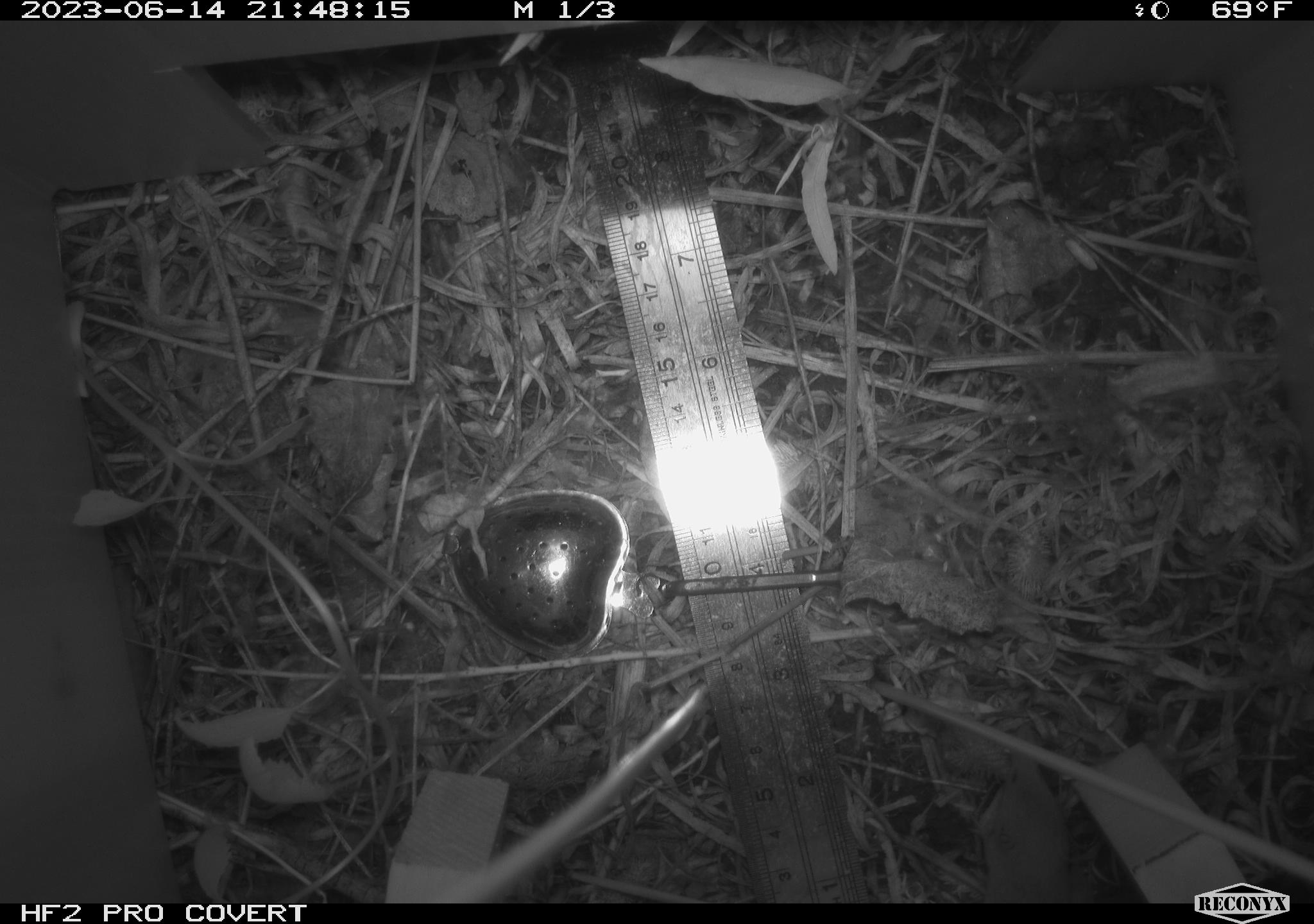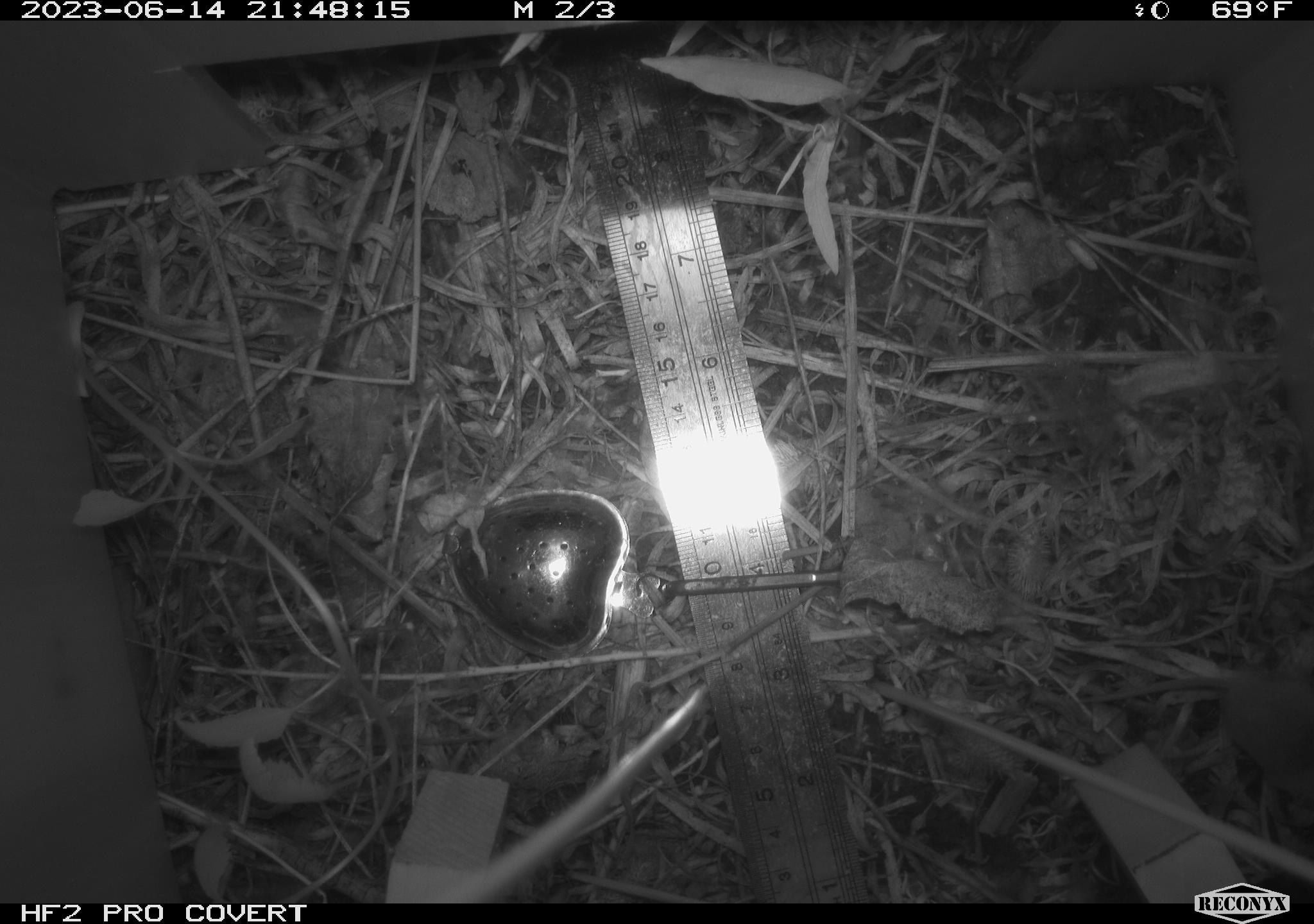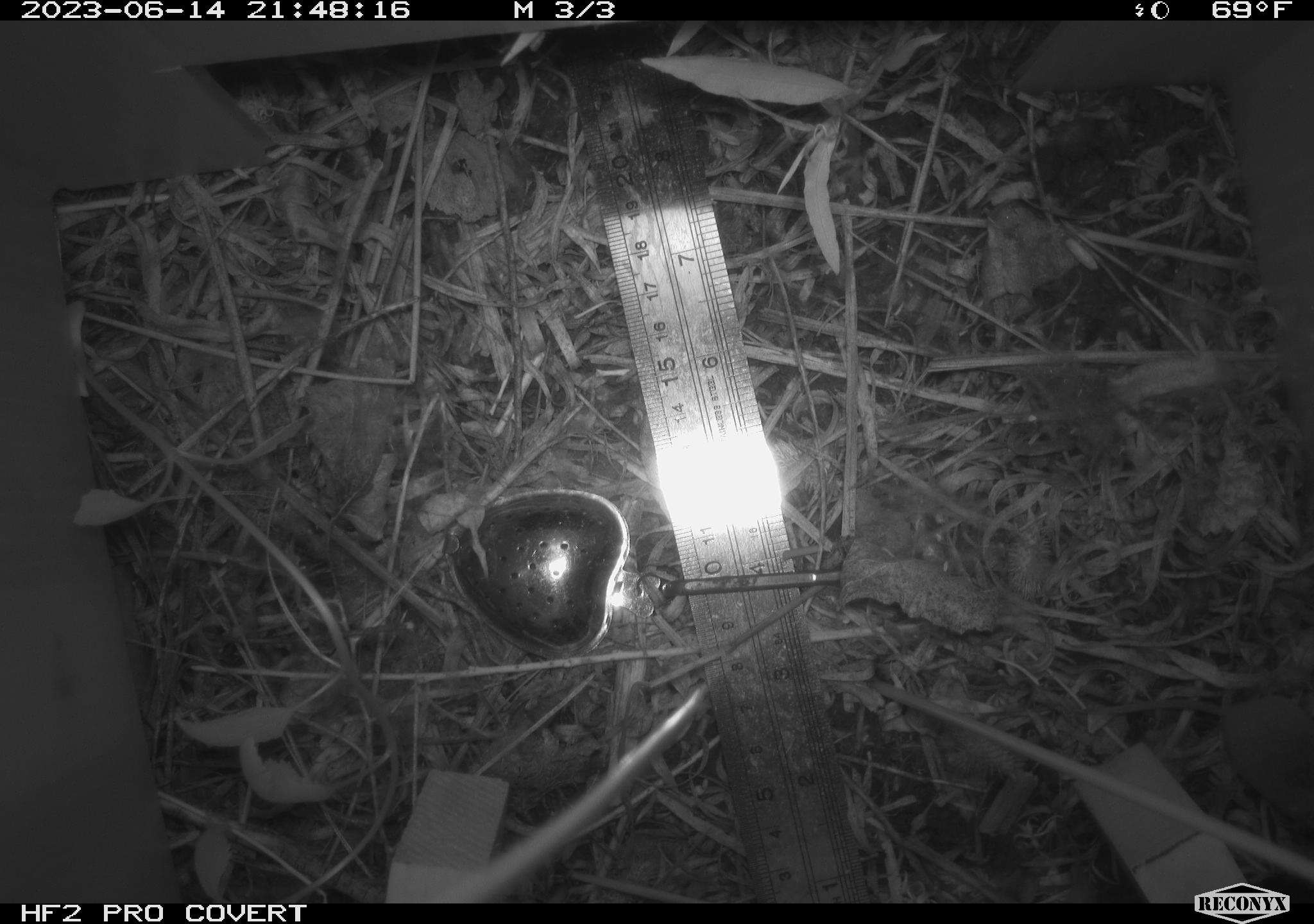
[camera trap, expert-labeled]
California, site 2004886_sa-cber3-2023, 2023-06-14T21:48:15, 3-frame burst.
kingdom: Animalia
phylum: Chordata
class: Mammalia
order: Eulipotyphla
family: Soricidae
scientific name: Soricidae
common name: shrews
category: soricidae family